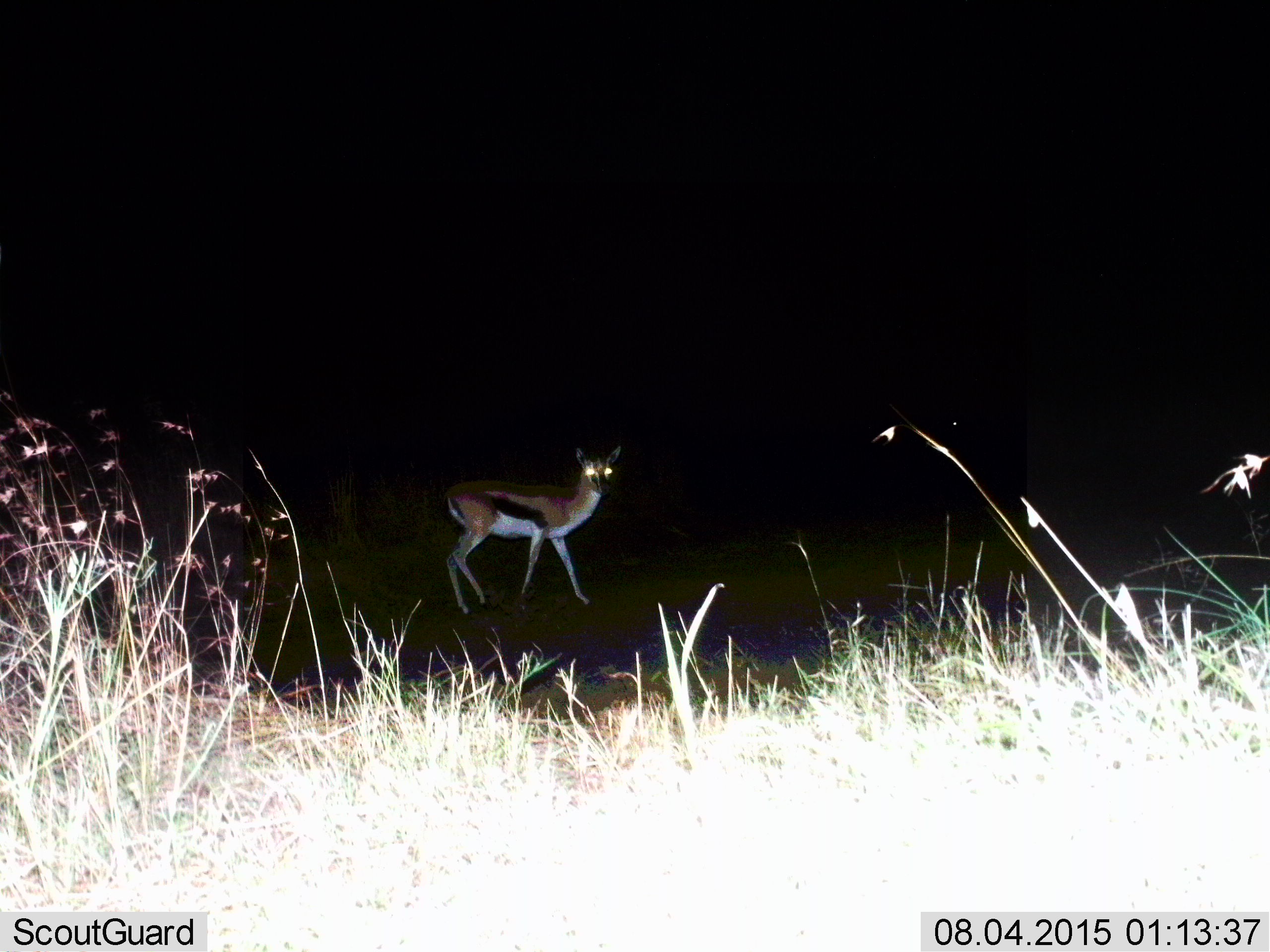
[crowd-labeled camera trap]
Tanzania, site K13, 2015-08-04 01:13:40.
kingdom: Animalia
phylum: Chordata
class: Mammalia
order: Artiodactyla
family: Bovidae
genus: Eudorcas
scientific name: Eudorcas thomsonii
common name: thomson's gazelle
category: gazellethomsons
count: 1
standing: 50%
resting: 0%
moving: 50%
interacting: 0%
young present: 0%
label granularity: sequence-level